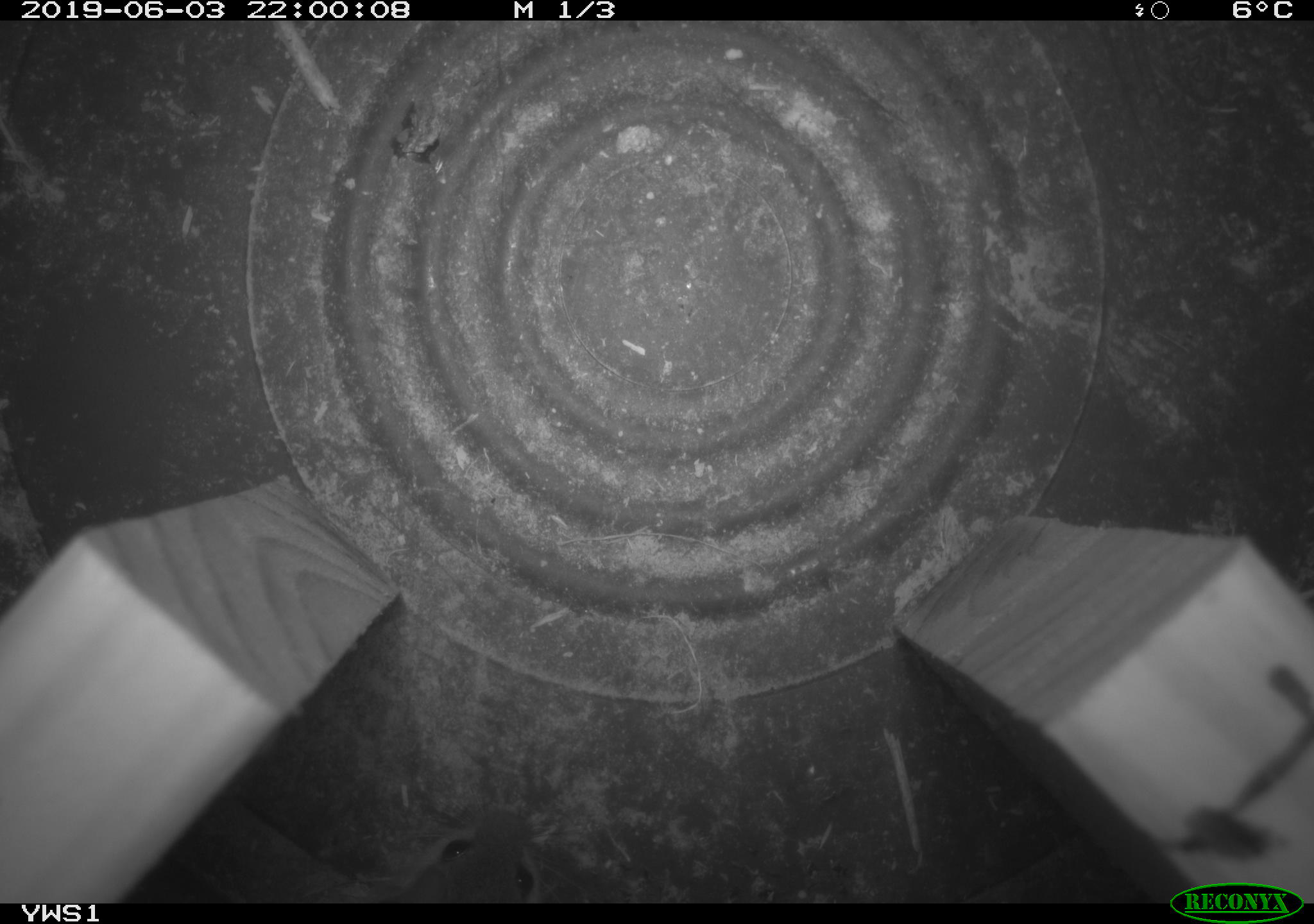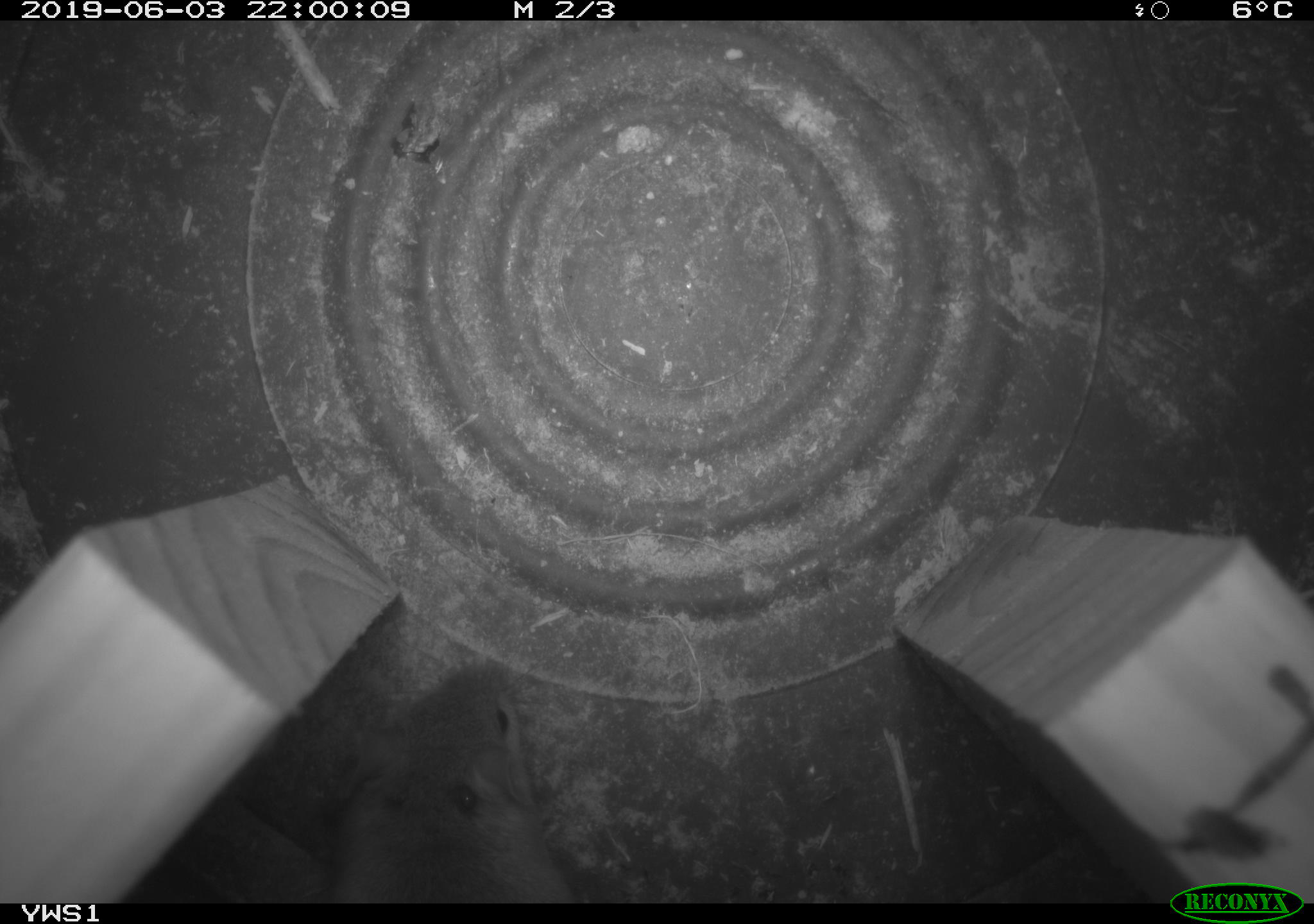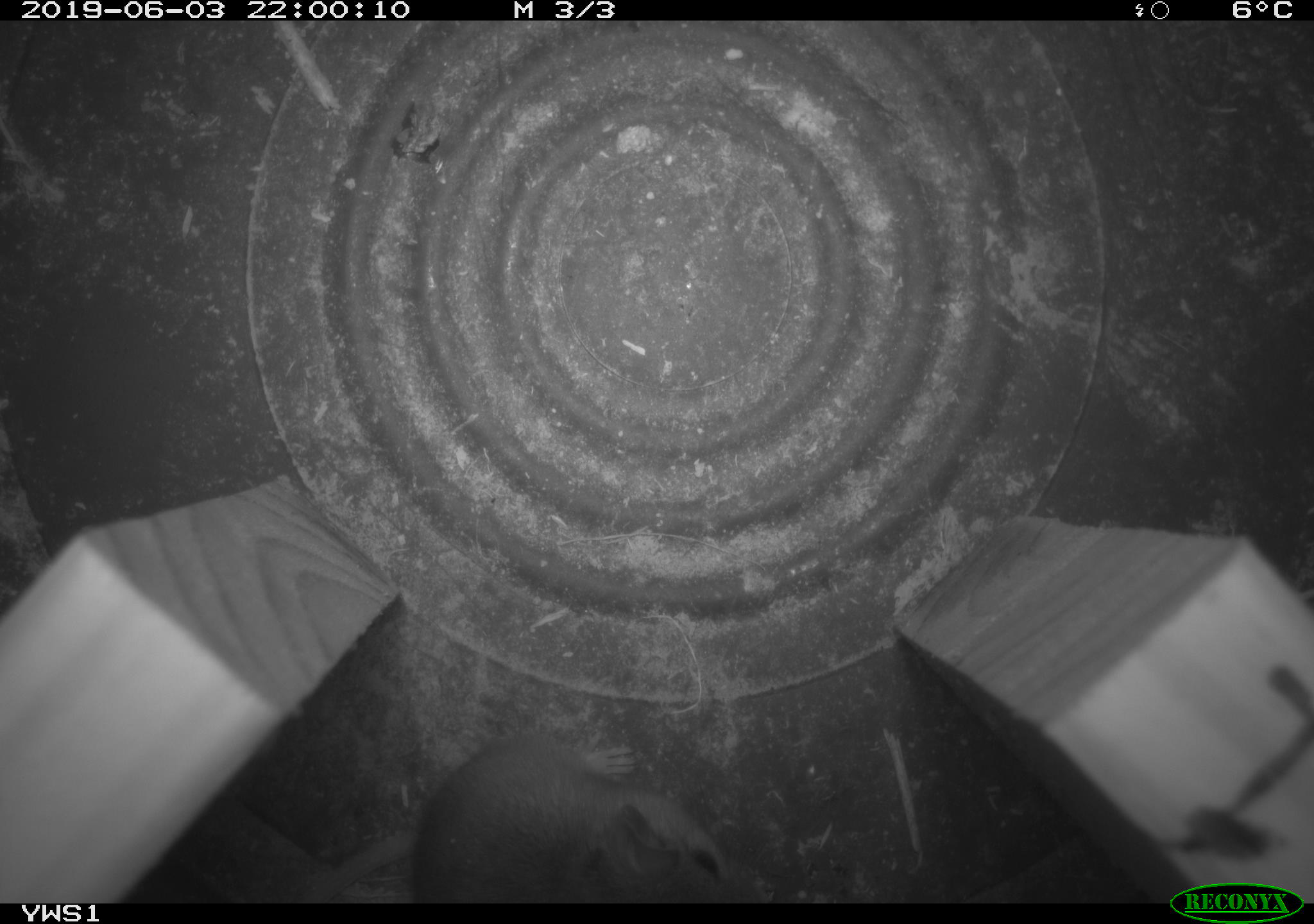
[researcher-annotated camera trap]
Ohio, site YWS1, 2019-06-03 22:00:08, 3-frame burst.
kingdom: Animalia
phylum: Chordata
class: Mammalia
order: Rodentia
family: Cricetidae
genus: Peromyscus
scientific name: Peromyscus leucopus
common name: white-footed mouse